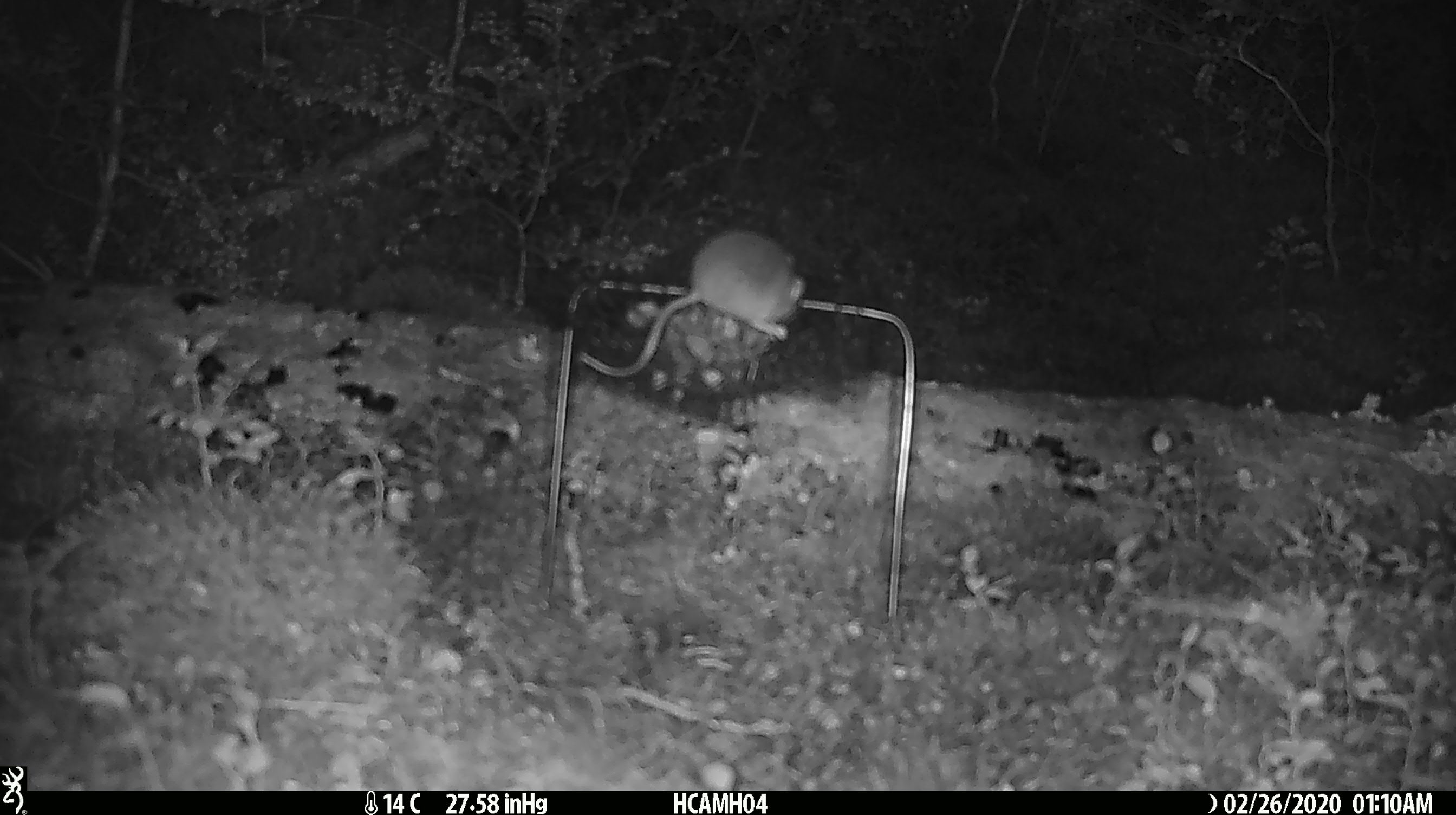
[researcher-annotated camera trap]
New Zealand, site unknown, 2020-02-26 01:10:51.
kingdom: Animalia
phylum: Chordata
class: Mammalia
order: Rodentia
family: Muridae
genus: Mus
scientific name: Mus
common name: mouse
Mouse (Mus).